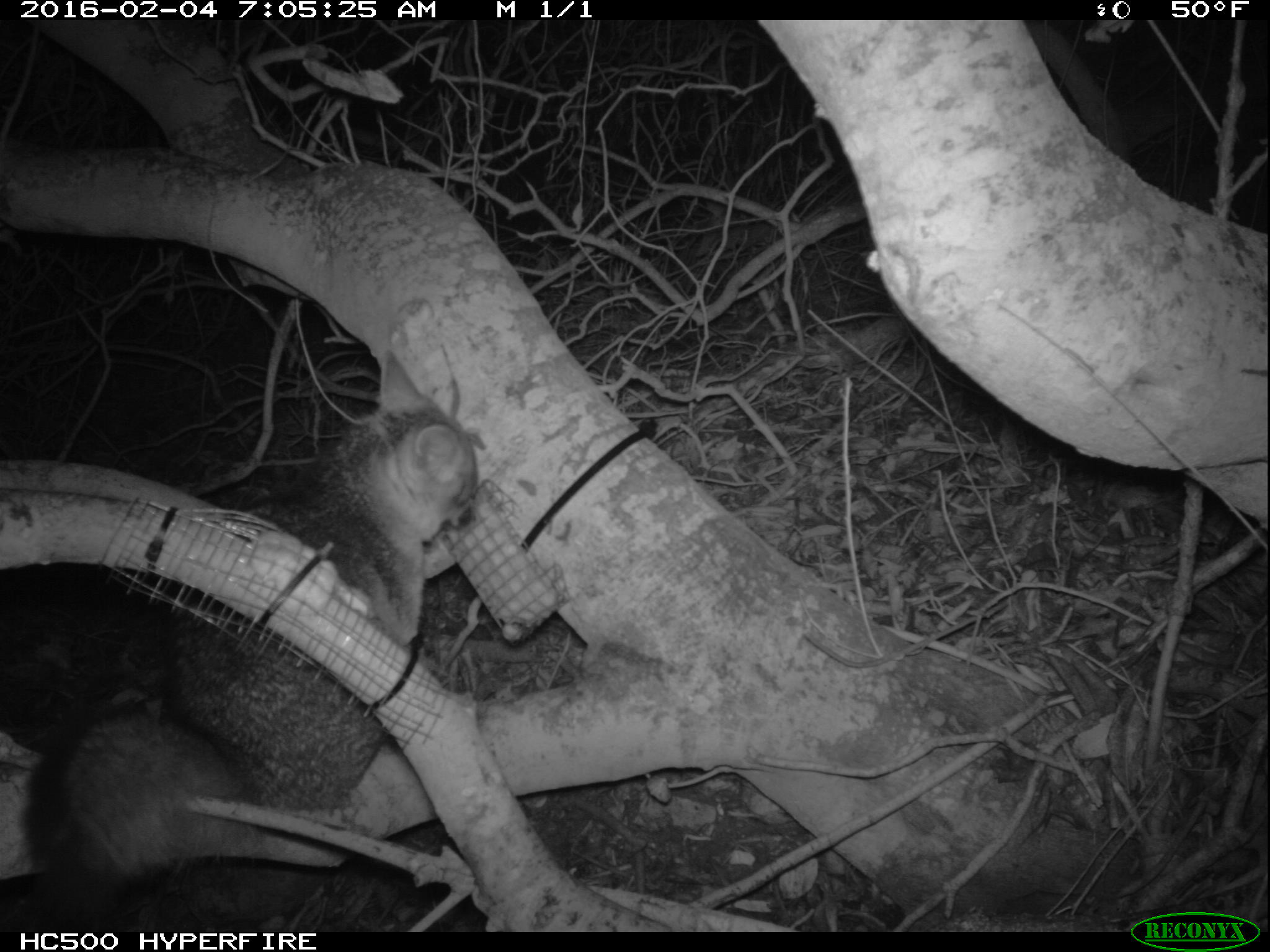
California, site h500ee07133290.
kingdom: Animalia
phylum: Chordata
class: Mammalia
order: Carnivora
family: Canidae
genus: Urocyon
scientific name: Urocyon littoralis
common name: island fox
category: fox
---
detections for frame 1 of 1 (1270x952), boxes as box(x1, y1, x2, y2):
fox: box(21, 352, 480, 927)